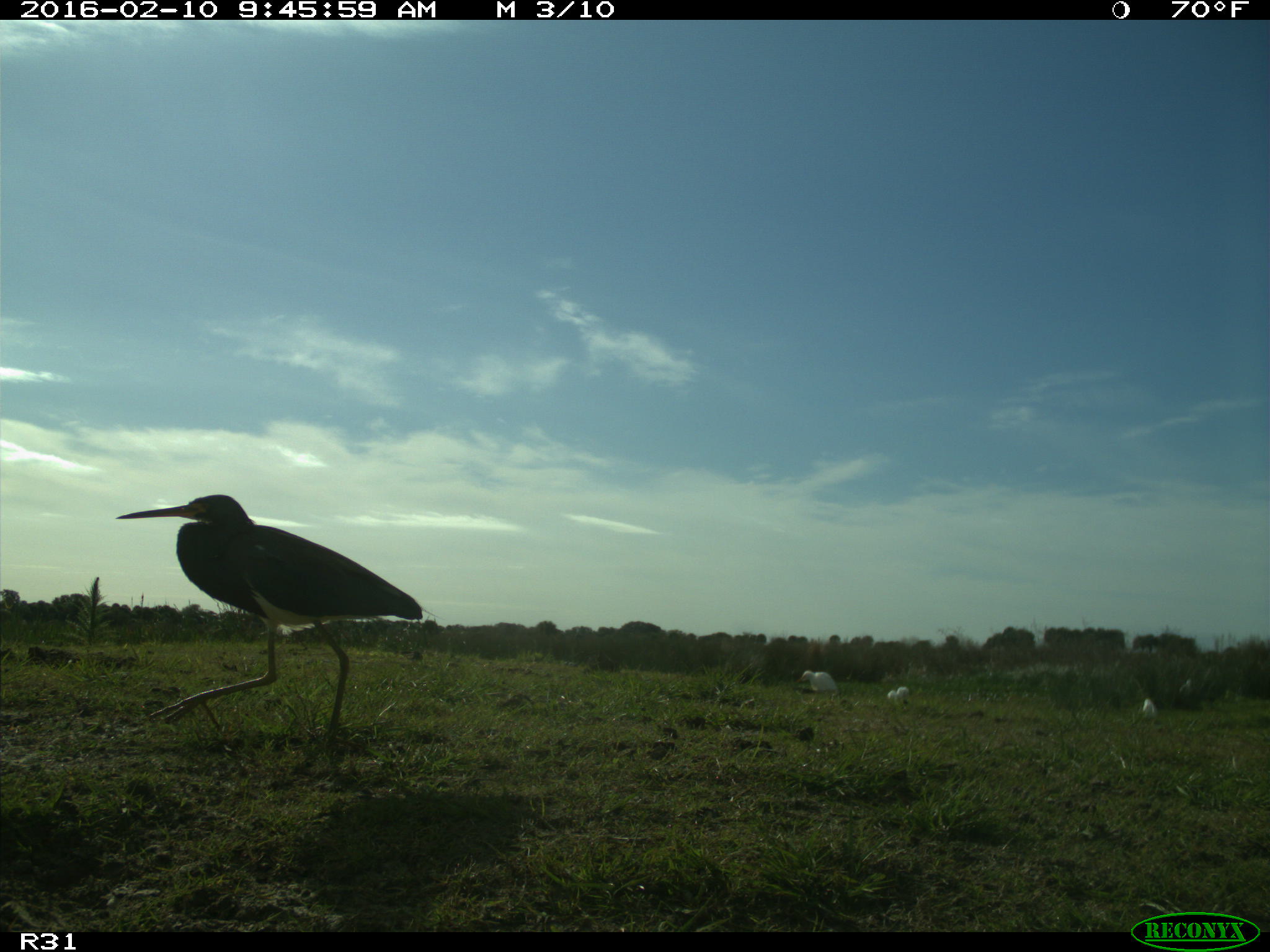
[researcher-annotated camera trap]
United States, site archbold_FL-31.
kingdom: Animalia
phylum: Chordata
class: Aves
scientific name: Aves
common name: birds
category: unidentified bird